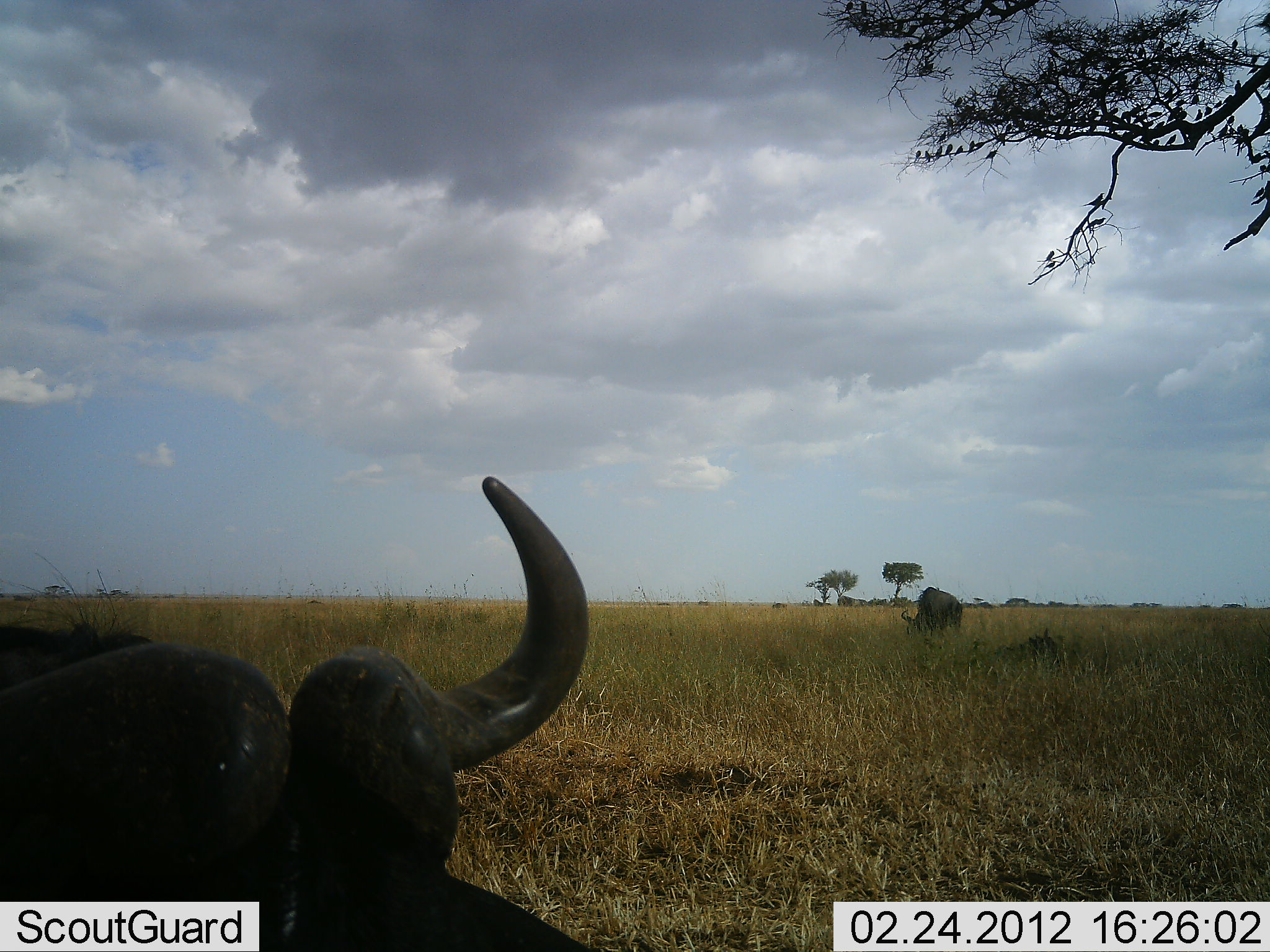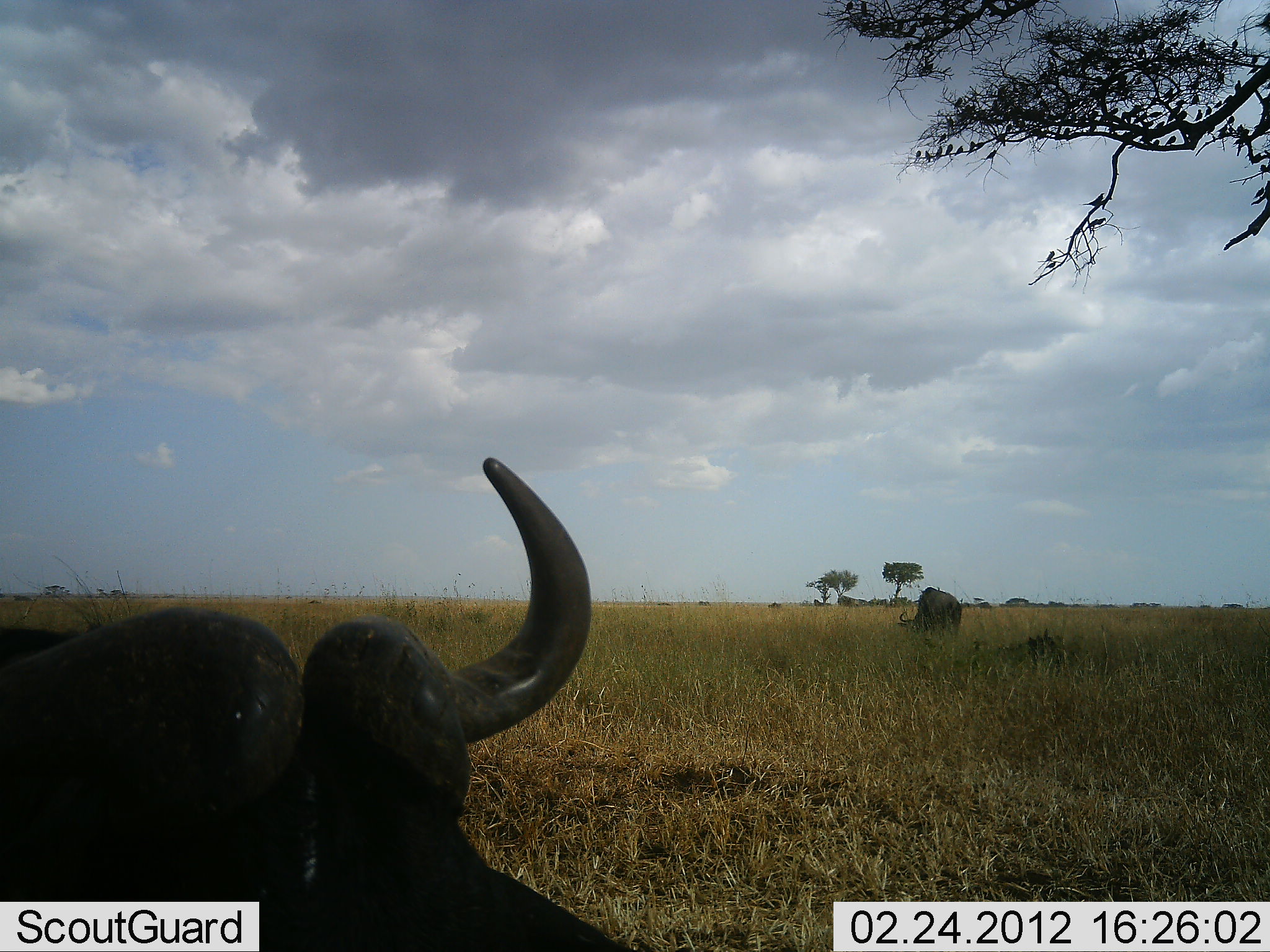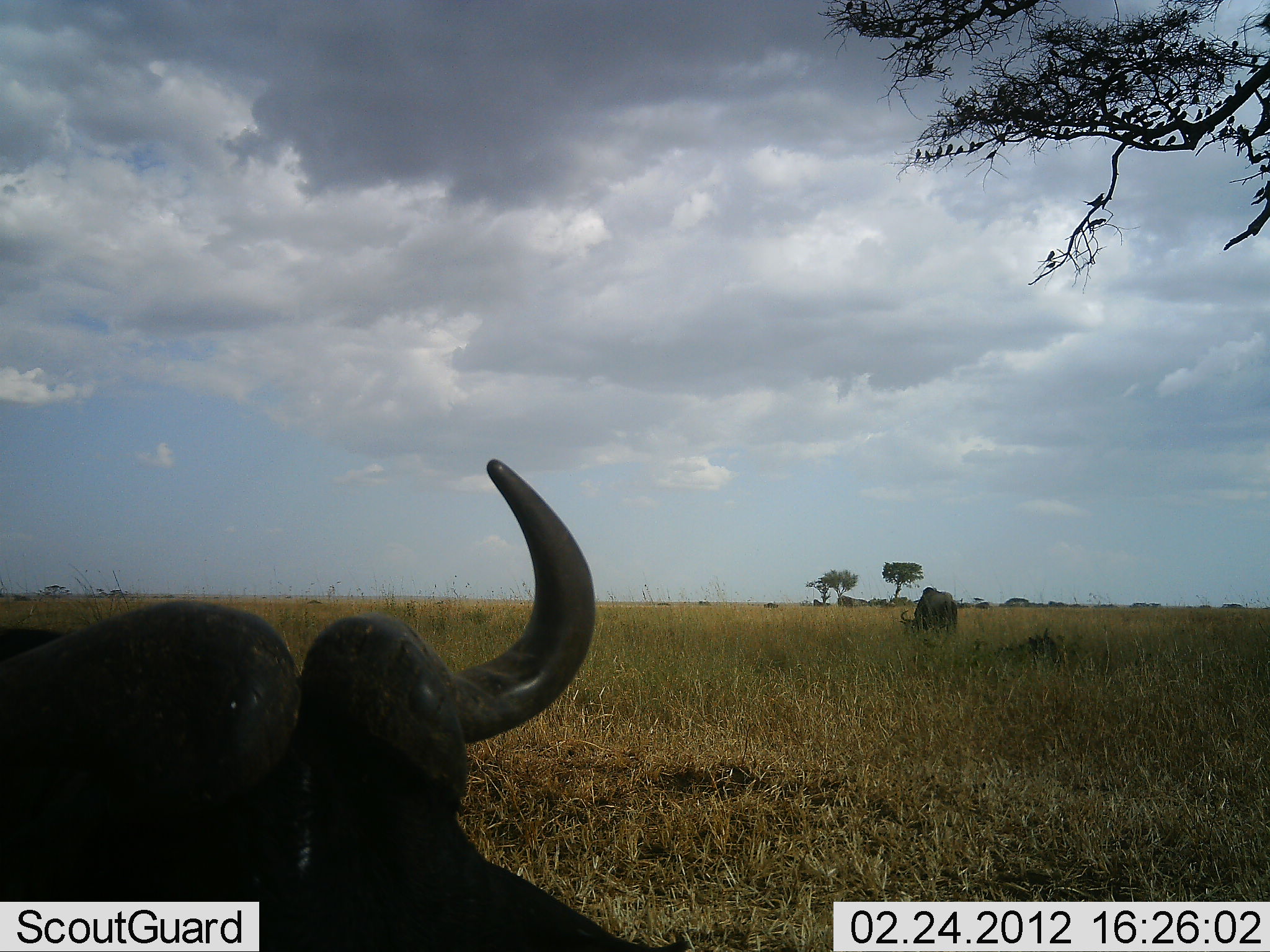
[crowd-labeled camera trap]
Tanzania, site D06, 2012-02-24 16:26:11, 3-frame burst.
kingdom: Animalia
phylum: Chordata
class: Mammalia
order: Artiodactyla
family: Bovidae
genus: Syncerus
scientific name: Syncerus caffer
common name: cape buffalo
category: buffalo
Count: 2.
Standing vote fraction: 67%.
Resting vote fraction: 50%.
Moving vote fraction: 0%.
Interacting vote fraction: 0%.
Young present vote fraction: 0%.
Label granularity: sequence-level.